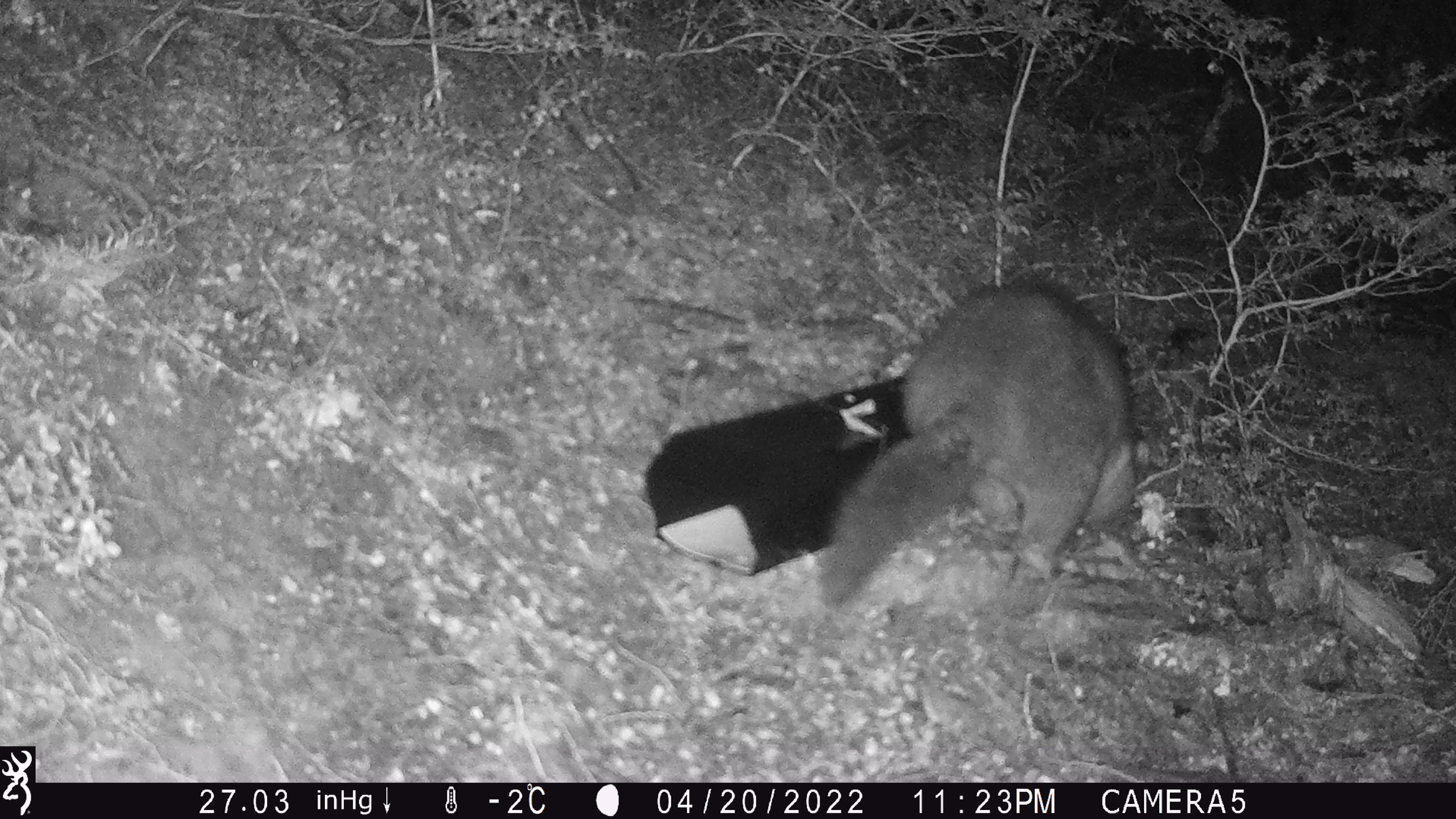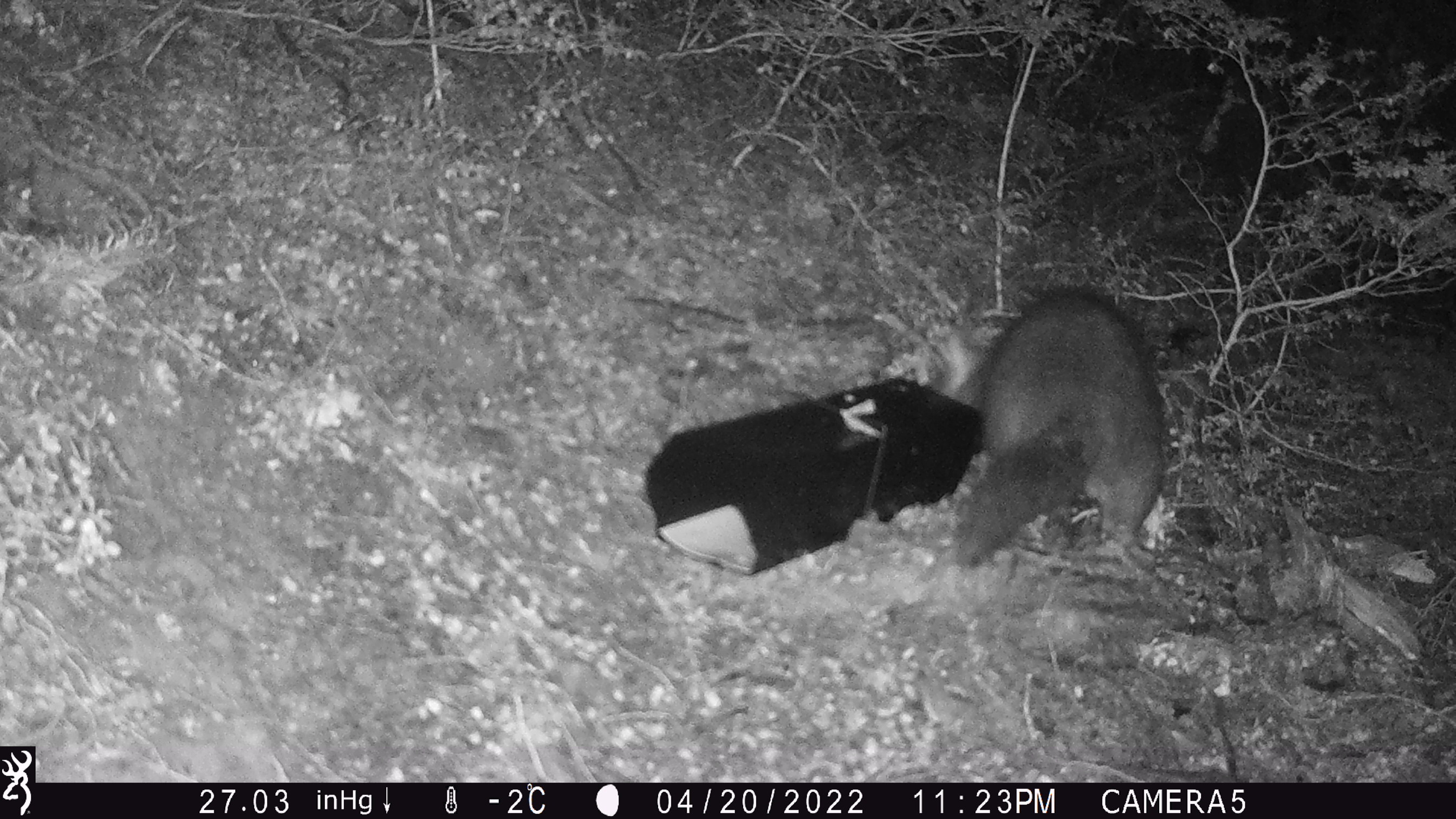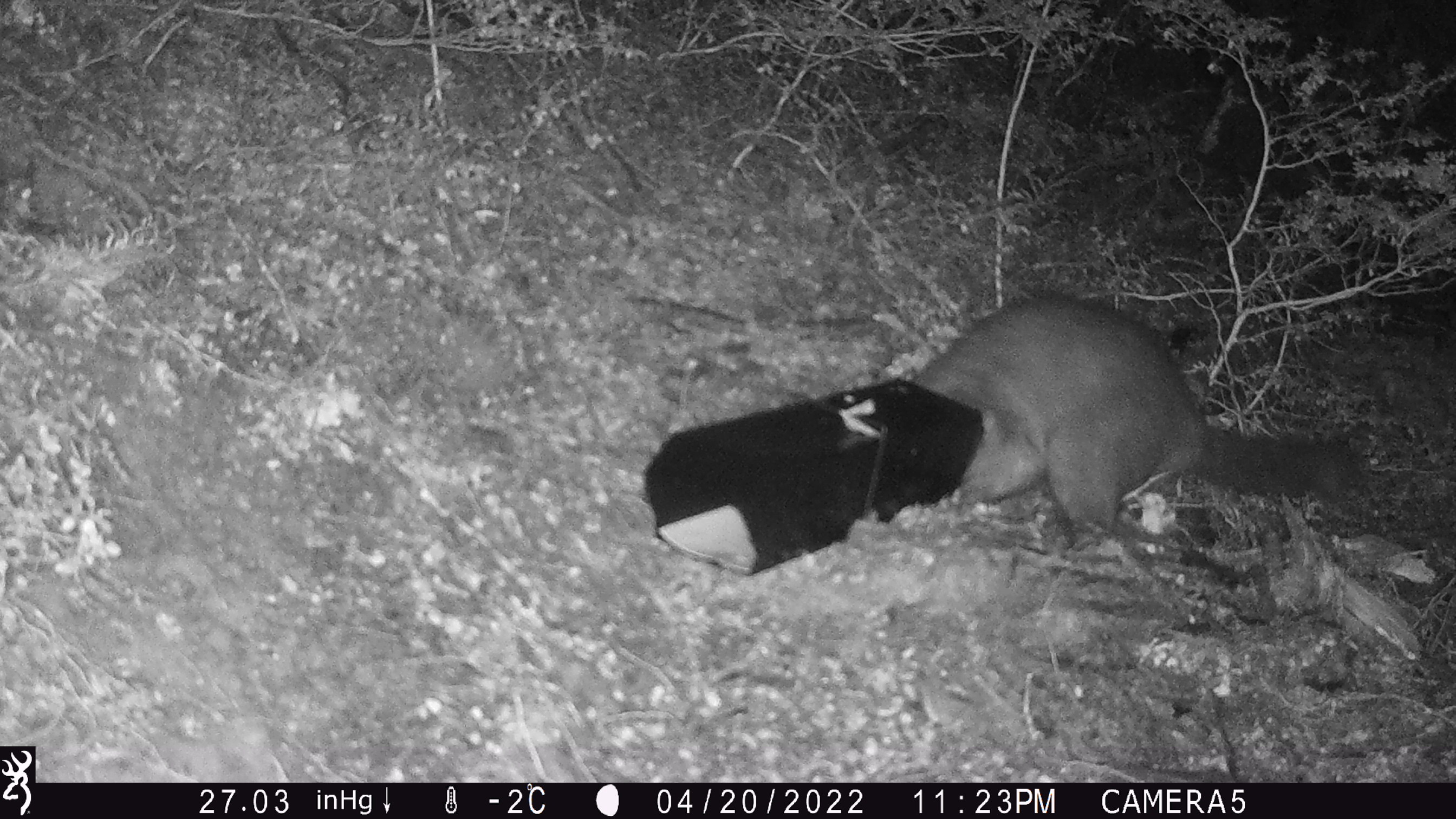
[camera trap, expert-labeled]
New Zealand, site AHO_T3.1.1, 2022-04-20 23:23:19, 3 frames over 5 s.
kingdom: Animalia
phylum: Chordata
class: Mammalia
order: Diprotodontia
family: Phalangeridae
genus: Trichosurus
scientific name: Trichosurus vulpecula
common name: common brushtail possum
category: possum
Possum (common brushtail possum) (Trichosurus vulpecula).